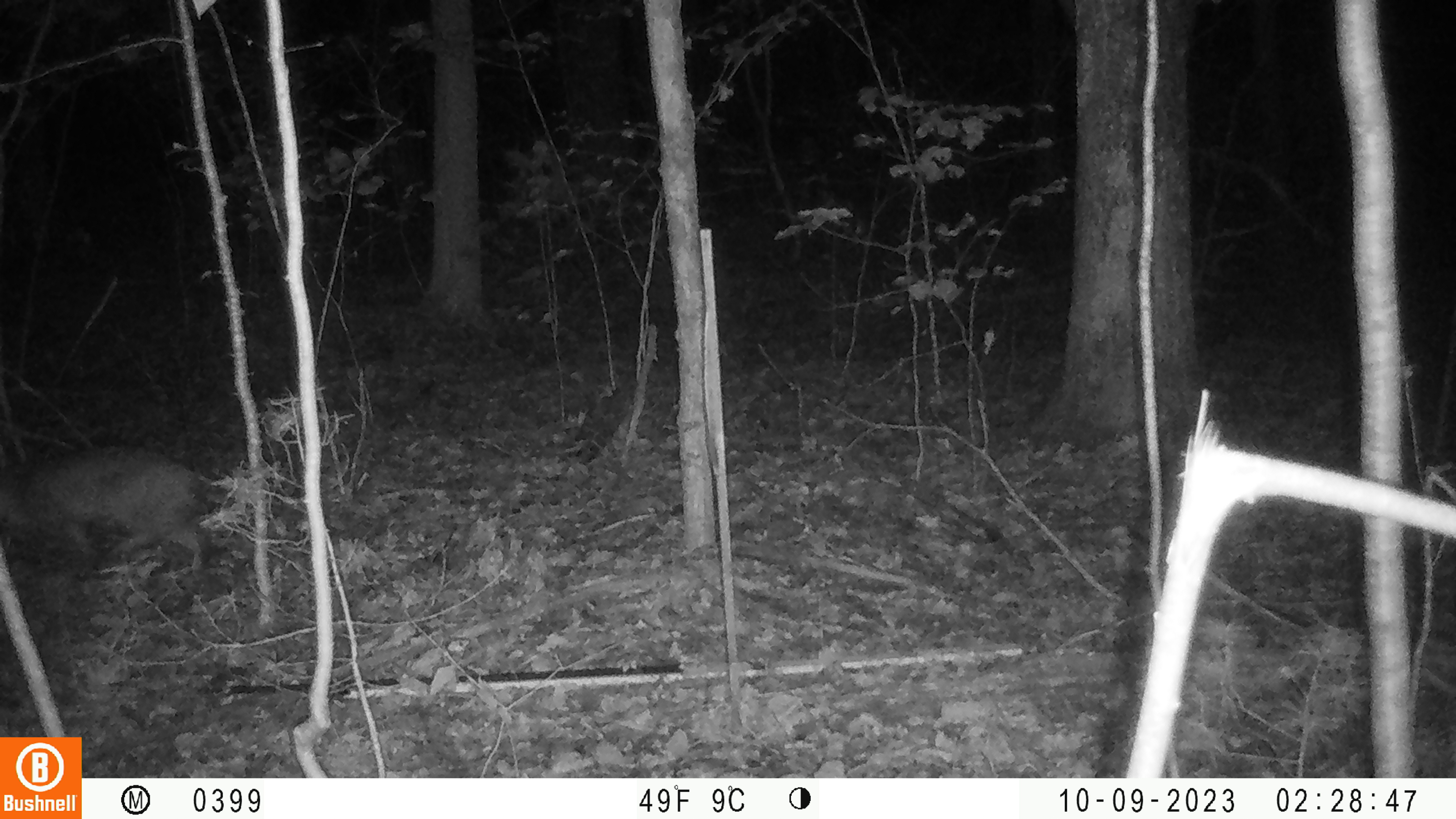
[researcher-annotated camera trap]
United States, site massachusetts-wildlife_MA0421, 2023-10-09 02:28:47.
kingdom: Animalia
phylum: Chordata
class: Mammalia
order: Carnivora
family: Felidae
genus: Lynx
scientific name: Lynx rufus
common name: bobcat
Bobcat (Lynx rufus).